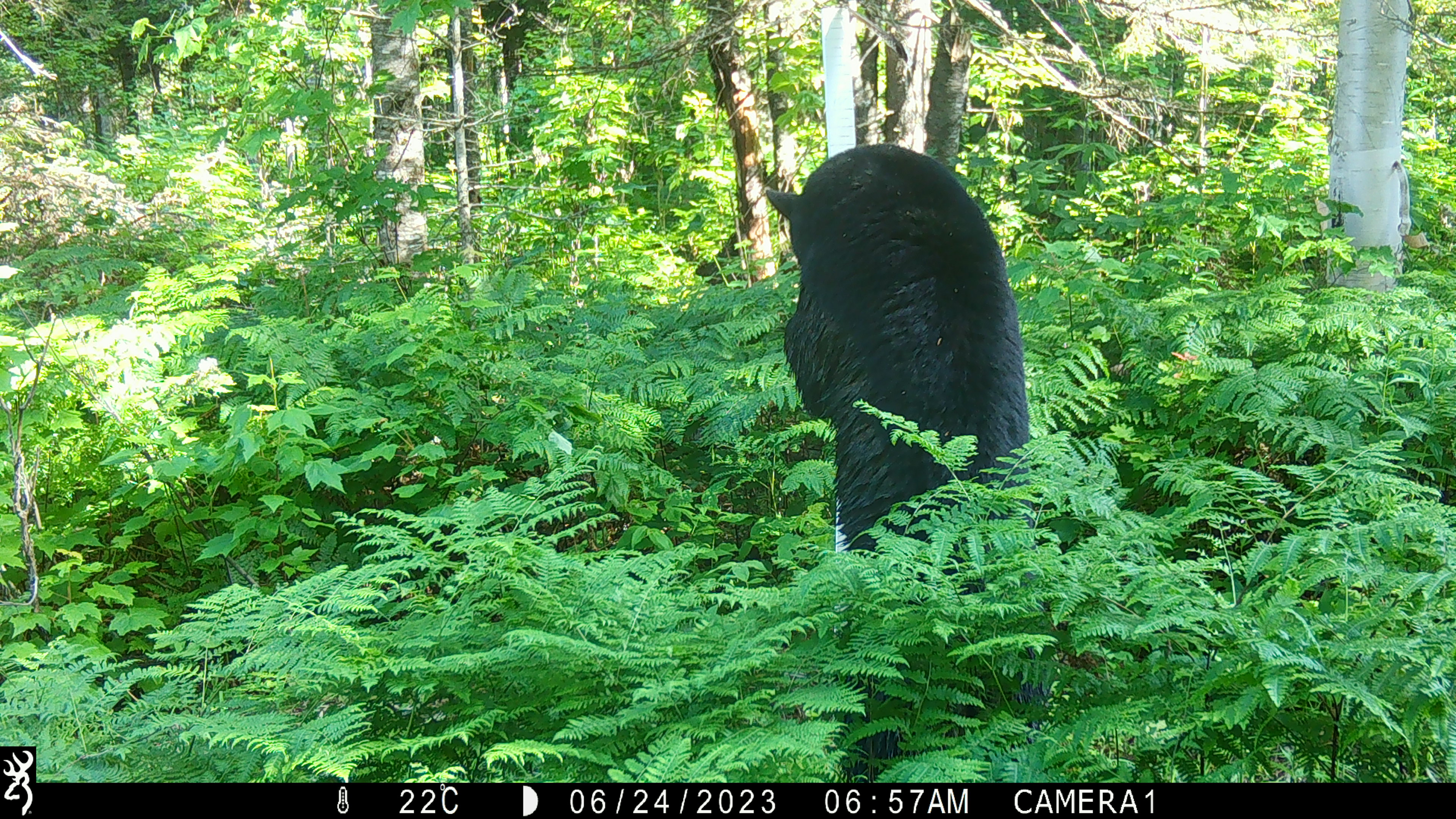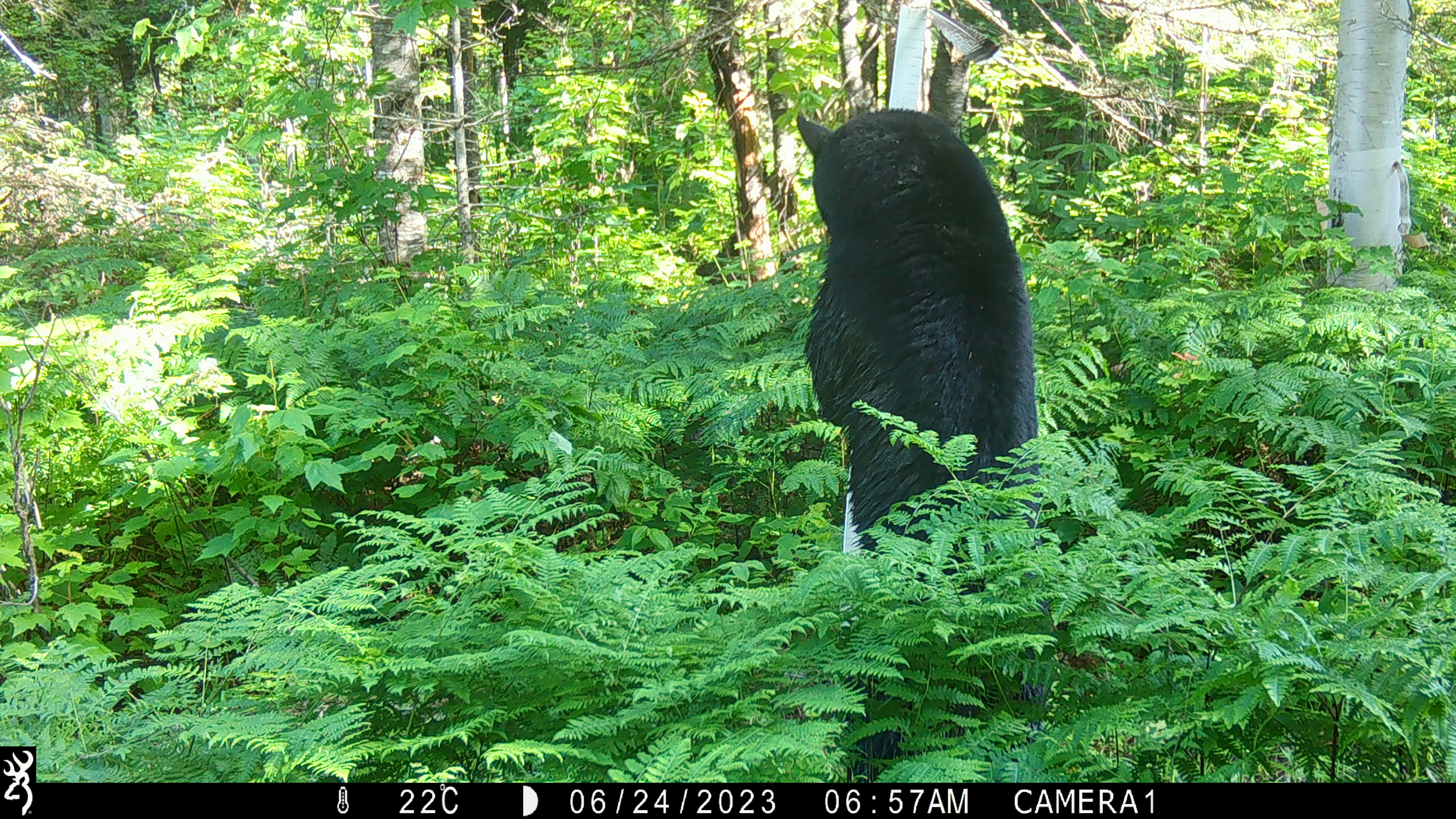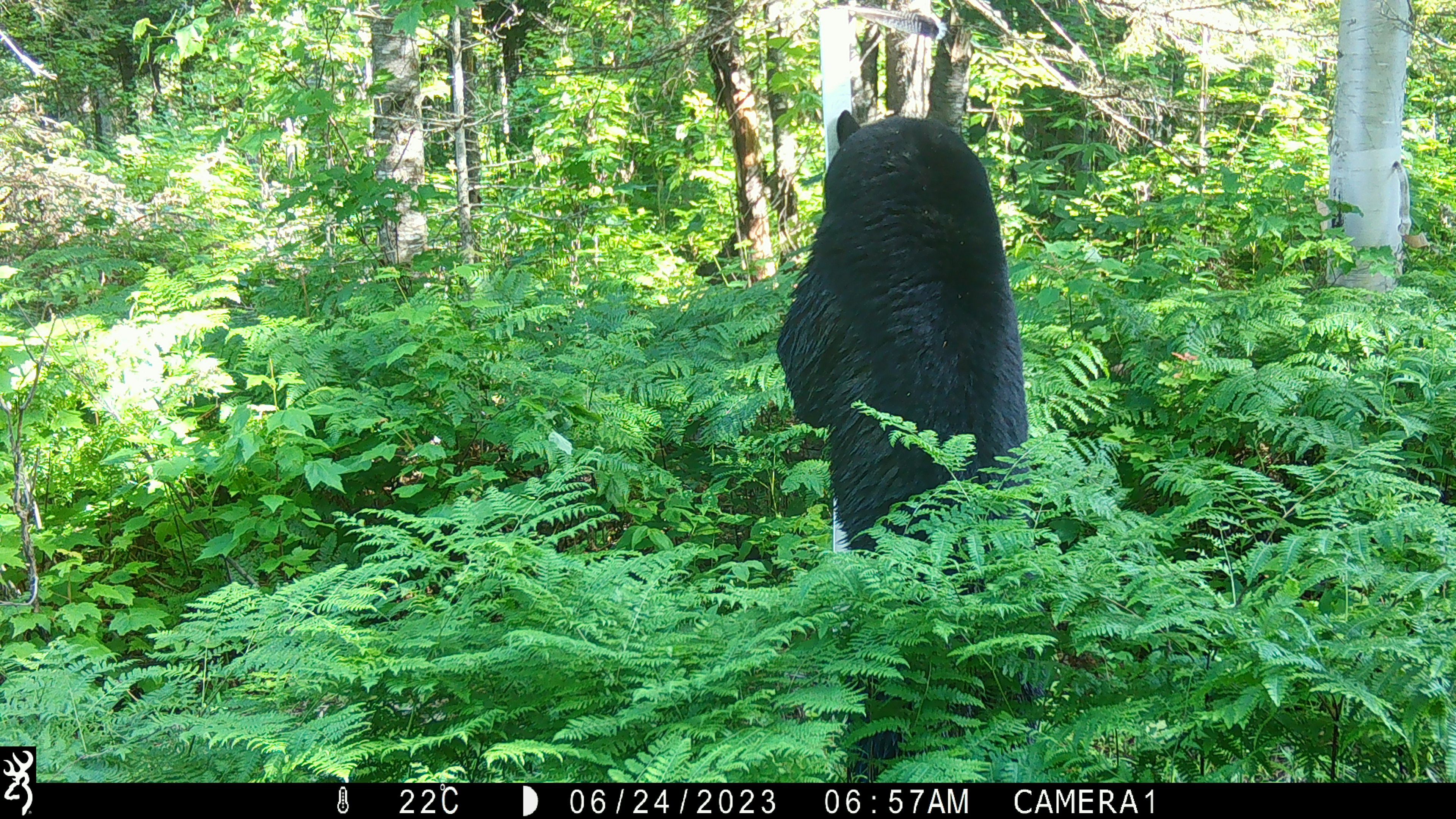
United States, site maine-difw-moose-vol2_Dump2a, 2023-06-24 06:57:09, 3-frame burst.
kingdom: Animalia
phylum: Chordata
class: Mammalia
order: Carnivora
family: Ursidae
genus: Ursus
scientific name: Ursus americanus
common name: black bear